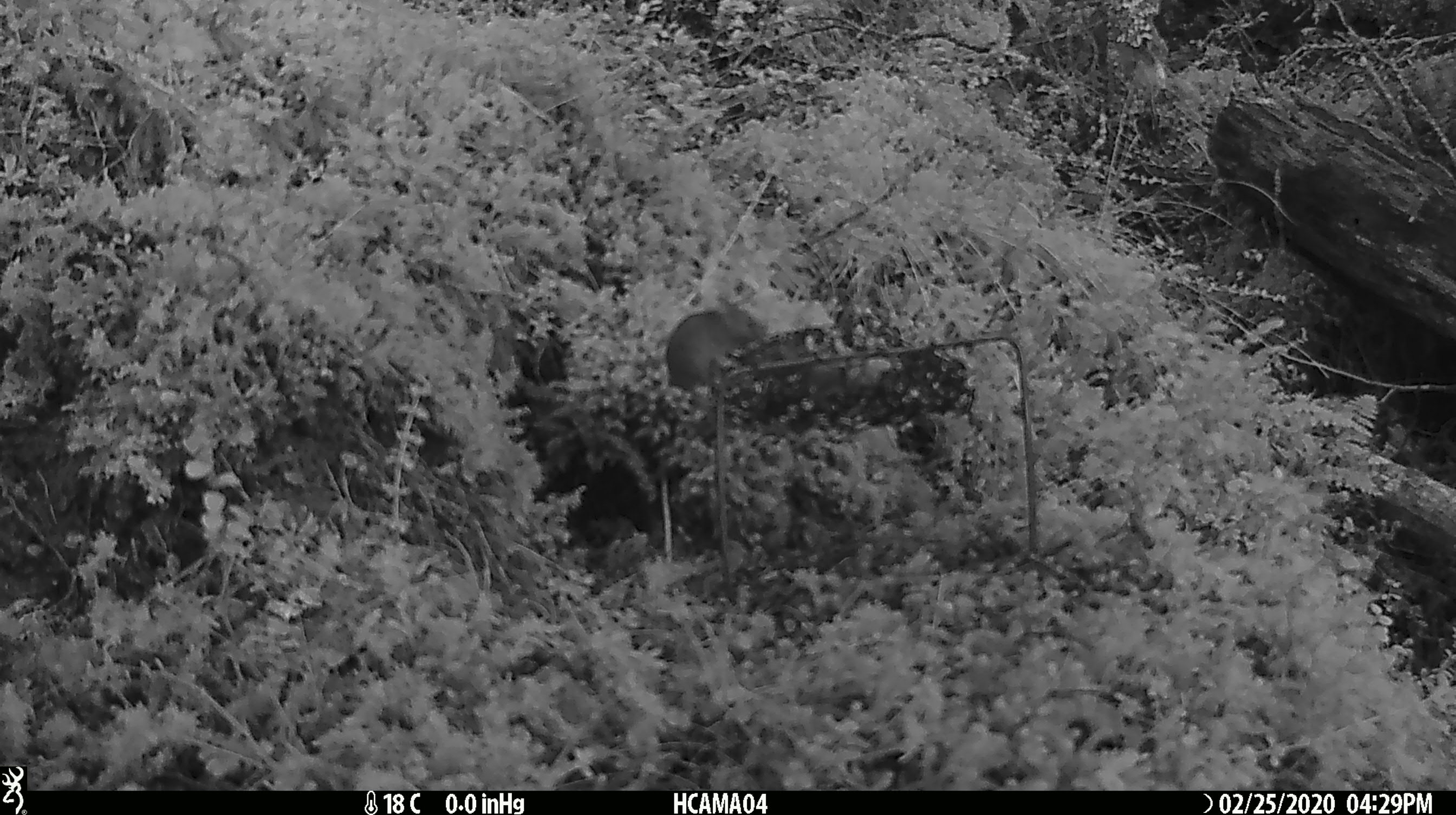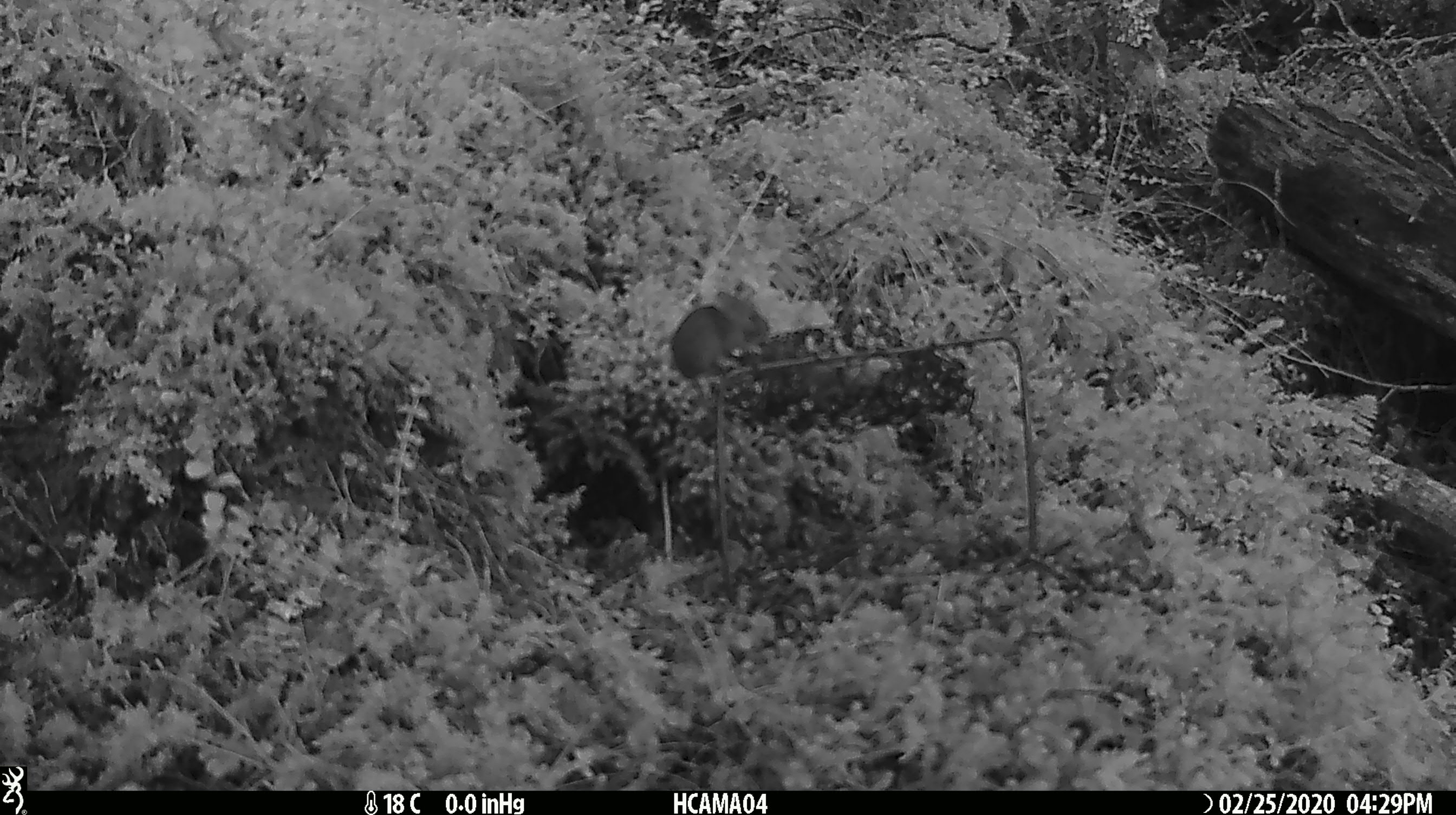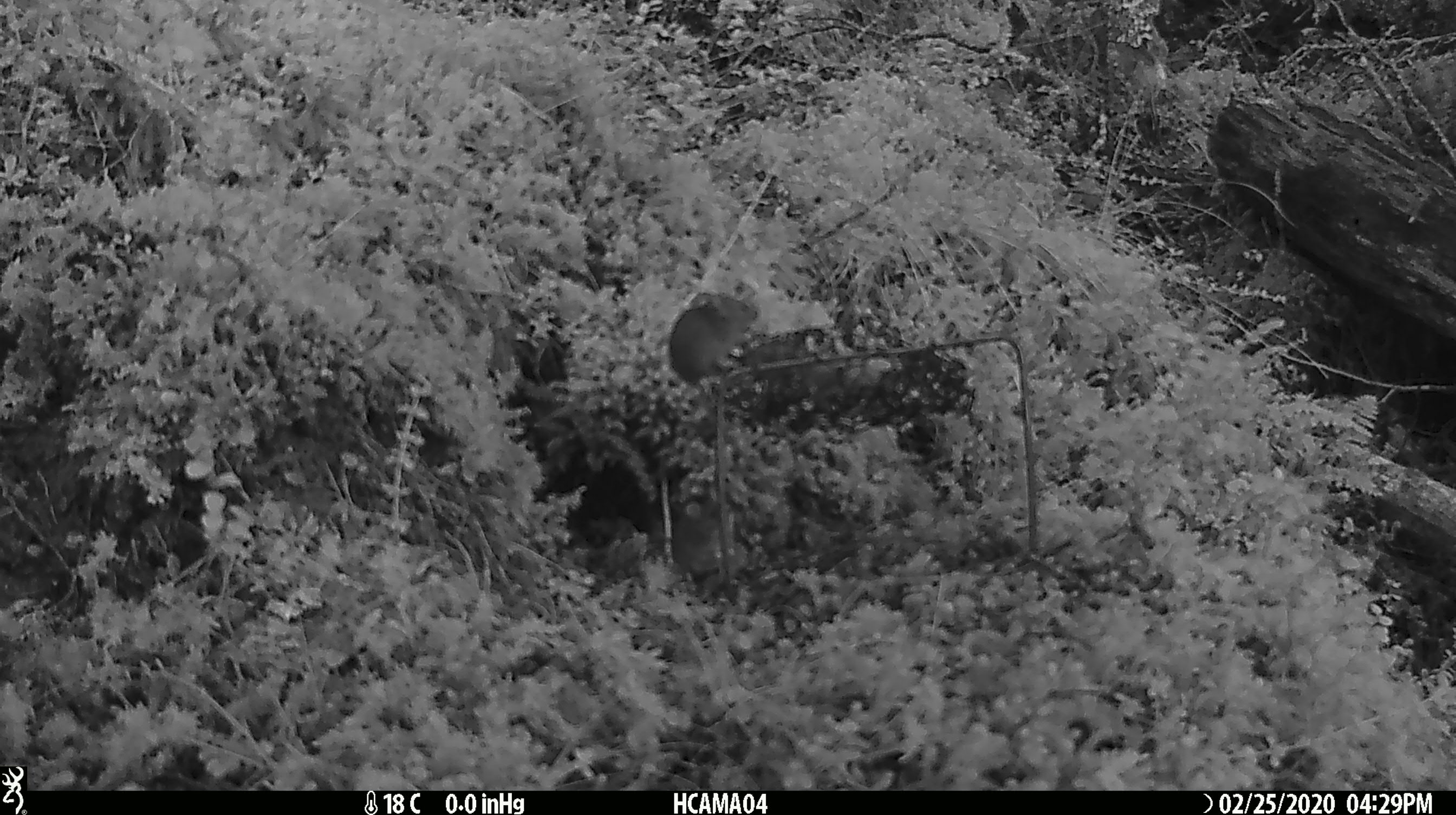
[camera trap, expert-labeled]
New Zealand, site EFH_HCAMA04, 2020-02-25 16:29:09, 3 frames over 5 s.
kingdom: Animalia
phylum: Chordata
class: Mammalia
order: Rodentia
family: Muridae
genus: Mus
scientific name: Mus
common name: mouse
Mouse (Mus).